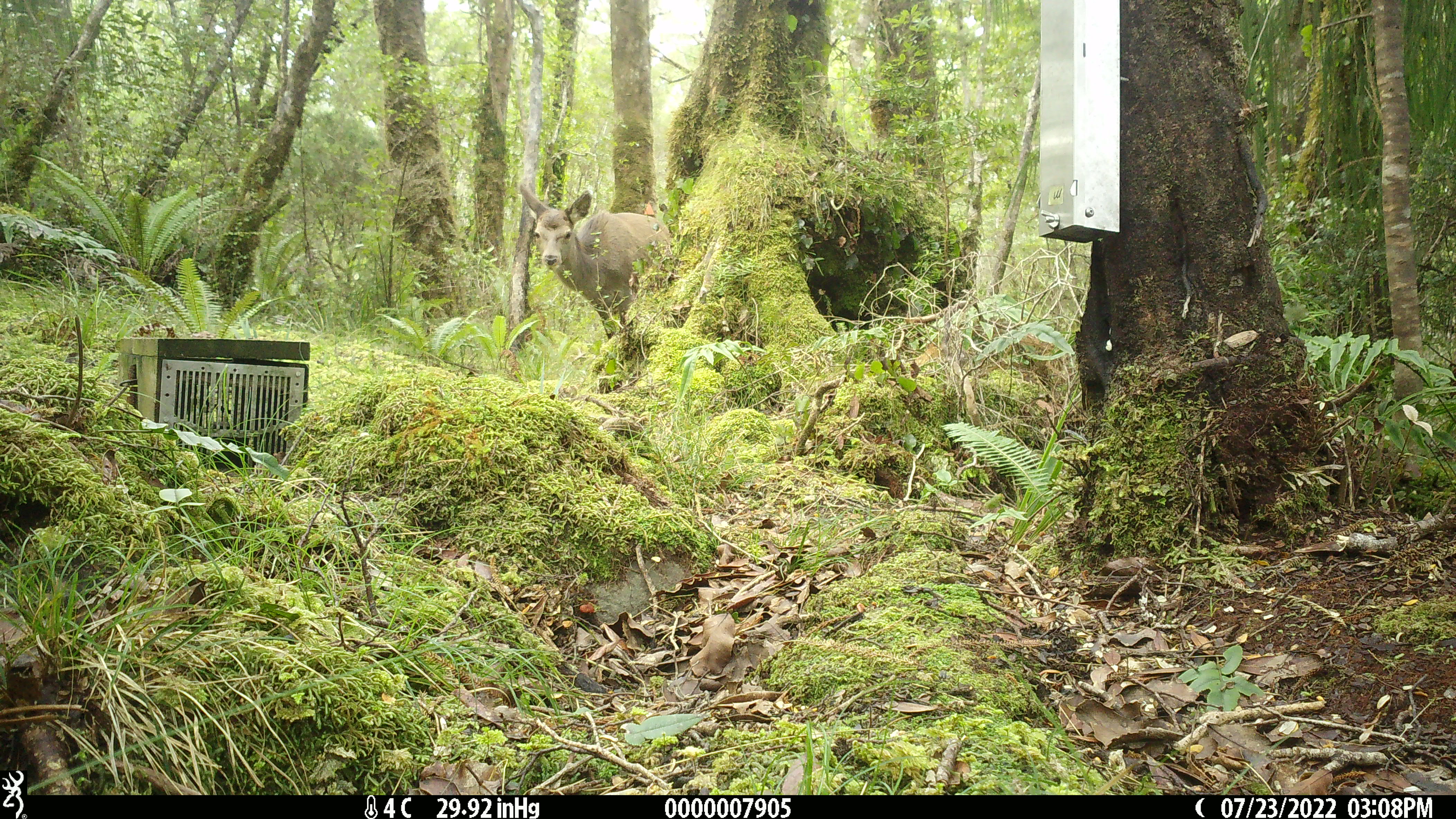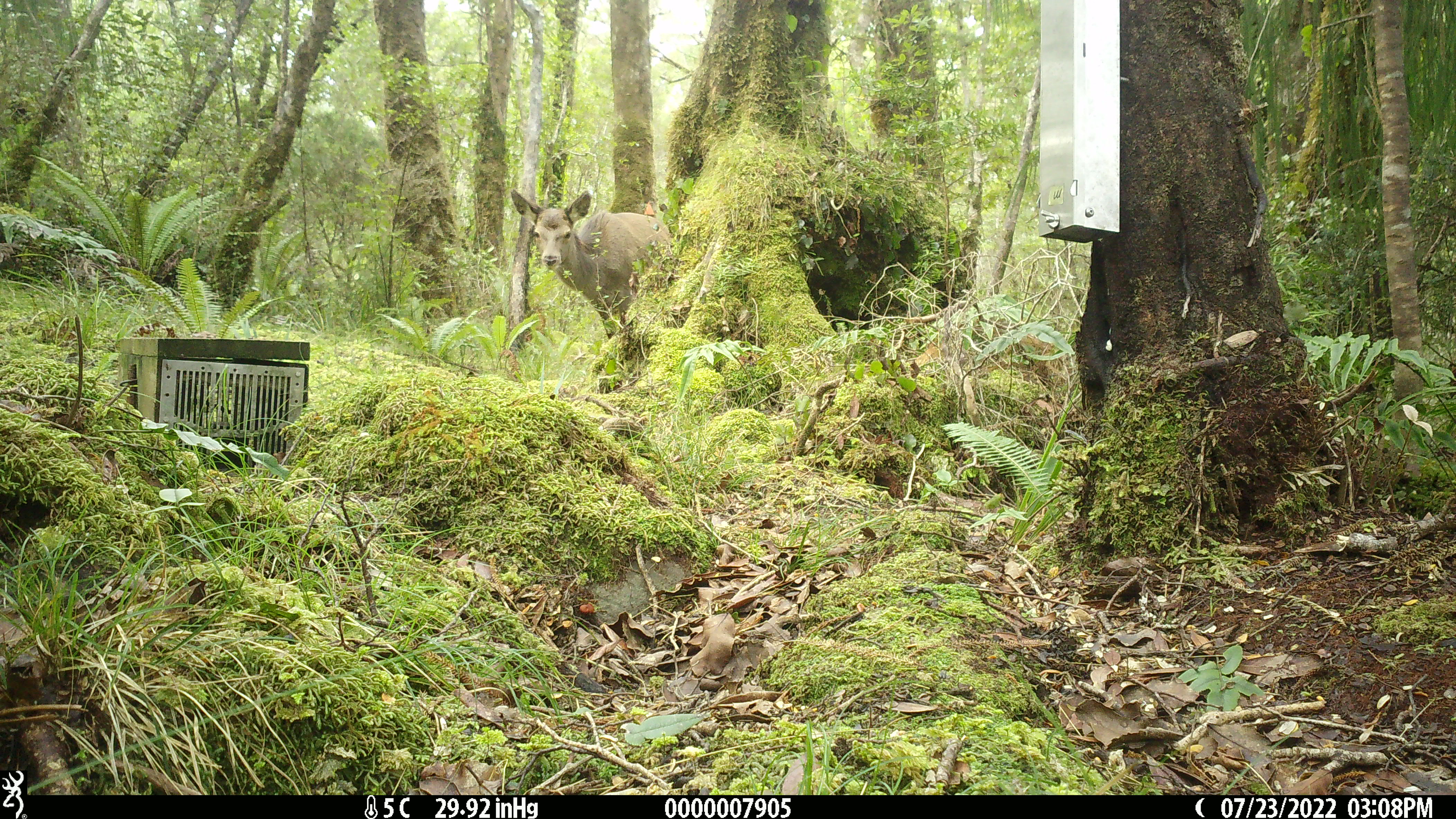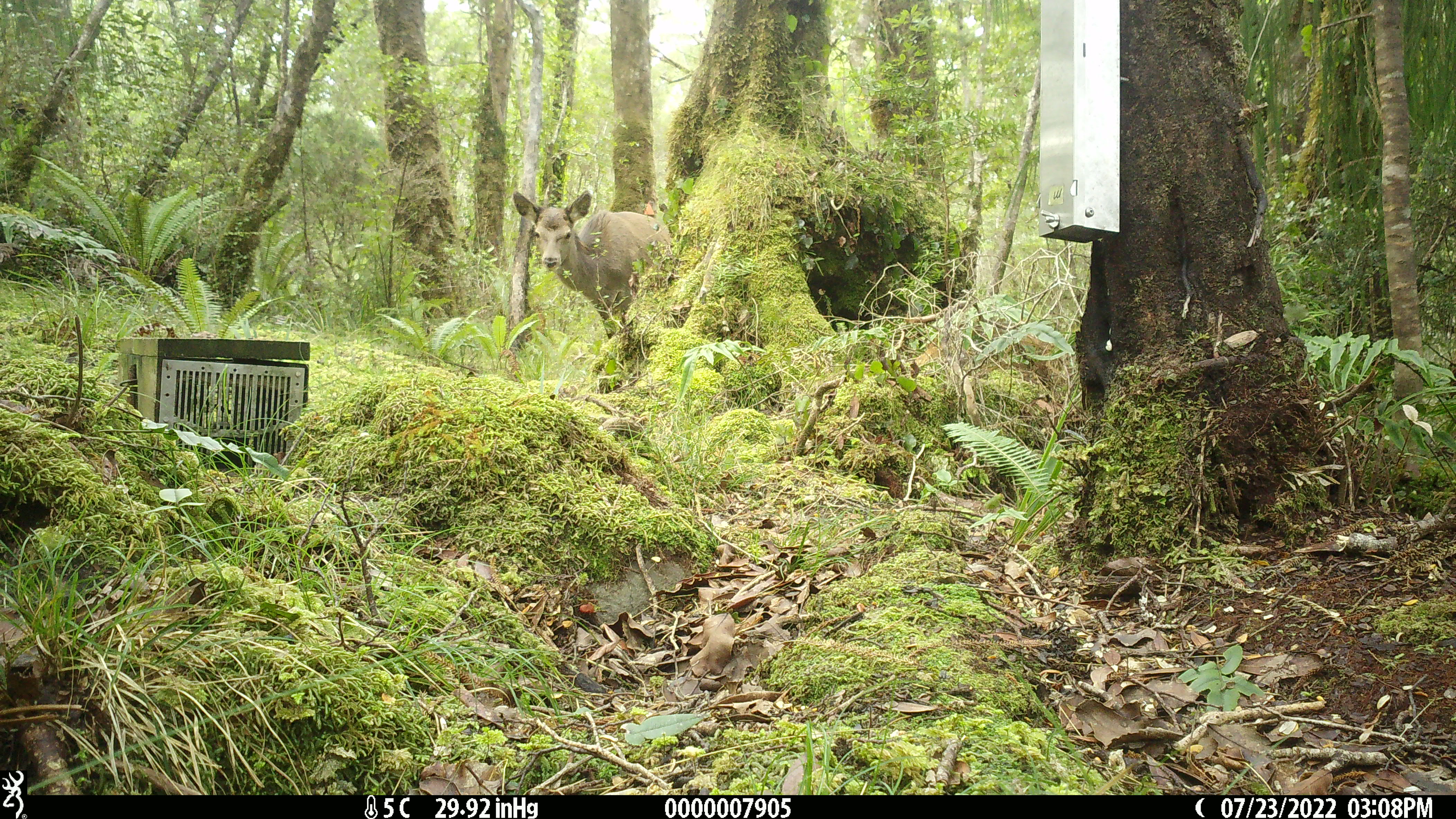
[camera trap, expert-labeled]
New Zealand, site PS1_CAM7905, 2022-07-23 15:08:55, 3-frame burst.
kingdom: Animalia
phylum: Chordata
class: Mammalia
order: Artiodactyla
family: Cervidae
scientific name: Cervidae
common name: deer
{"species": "deer (Cervidae)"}